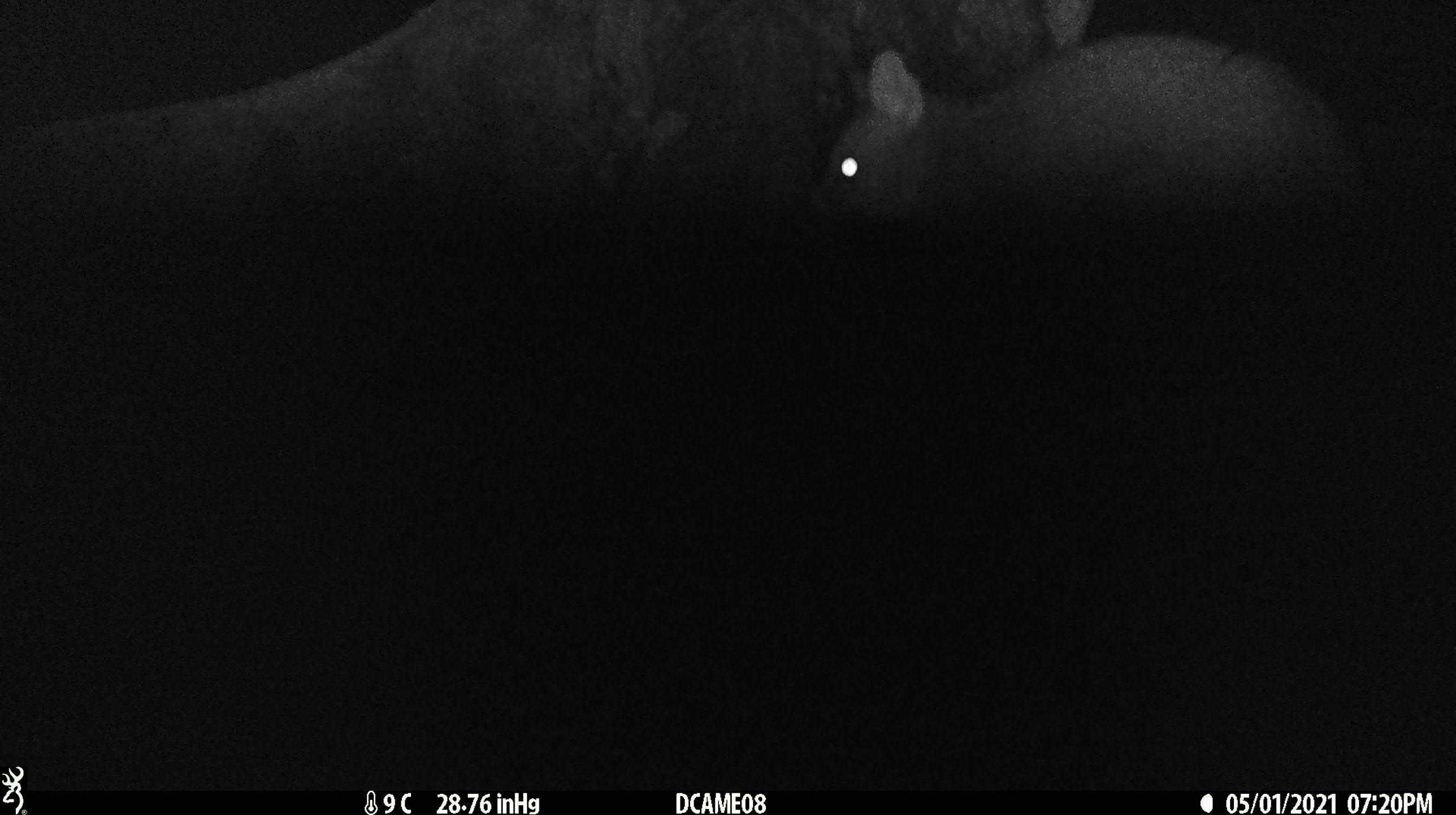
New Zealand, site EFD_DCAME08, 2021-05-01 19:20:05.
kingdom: Animalia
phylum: Chordata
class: Mammalia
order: Diprotodontia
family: Phalangeridae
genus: Trichosurus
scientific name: Trichosurus vulpecula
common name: common brushtail possum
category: possum